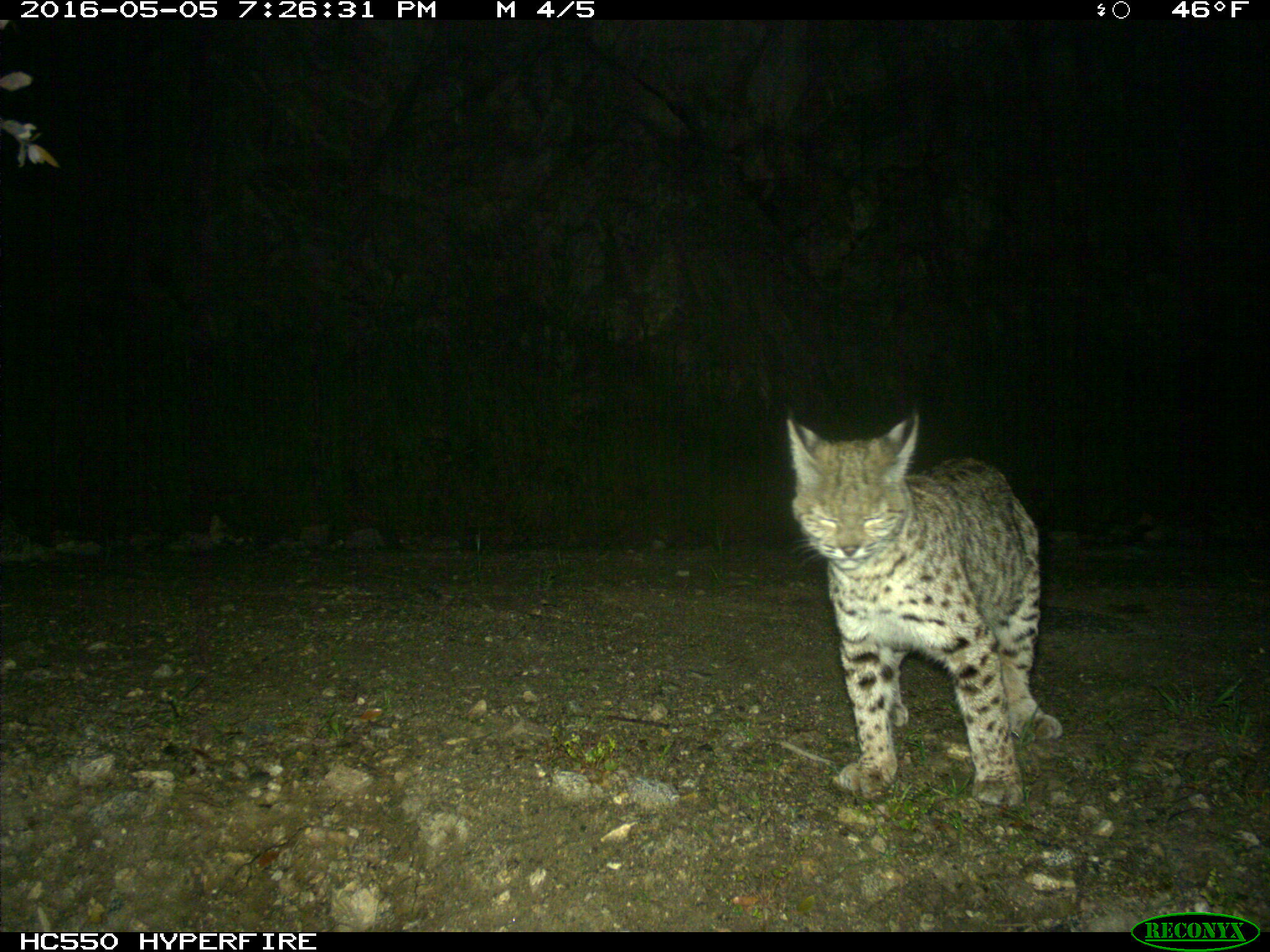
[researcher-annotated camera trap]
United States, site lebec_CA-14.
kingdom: Animalia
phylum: Chordata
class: Mammalia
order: Carnivora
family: Felidae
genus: Lynx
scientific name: Lynx rufus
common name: bobcat